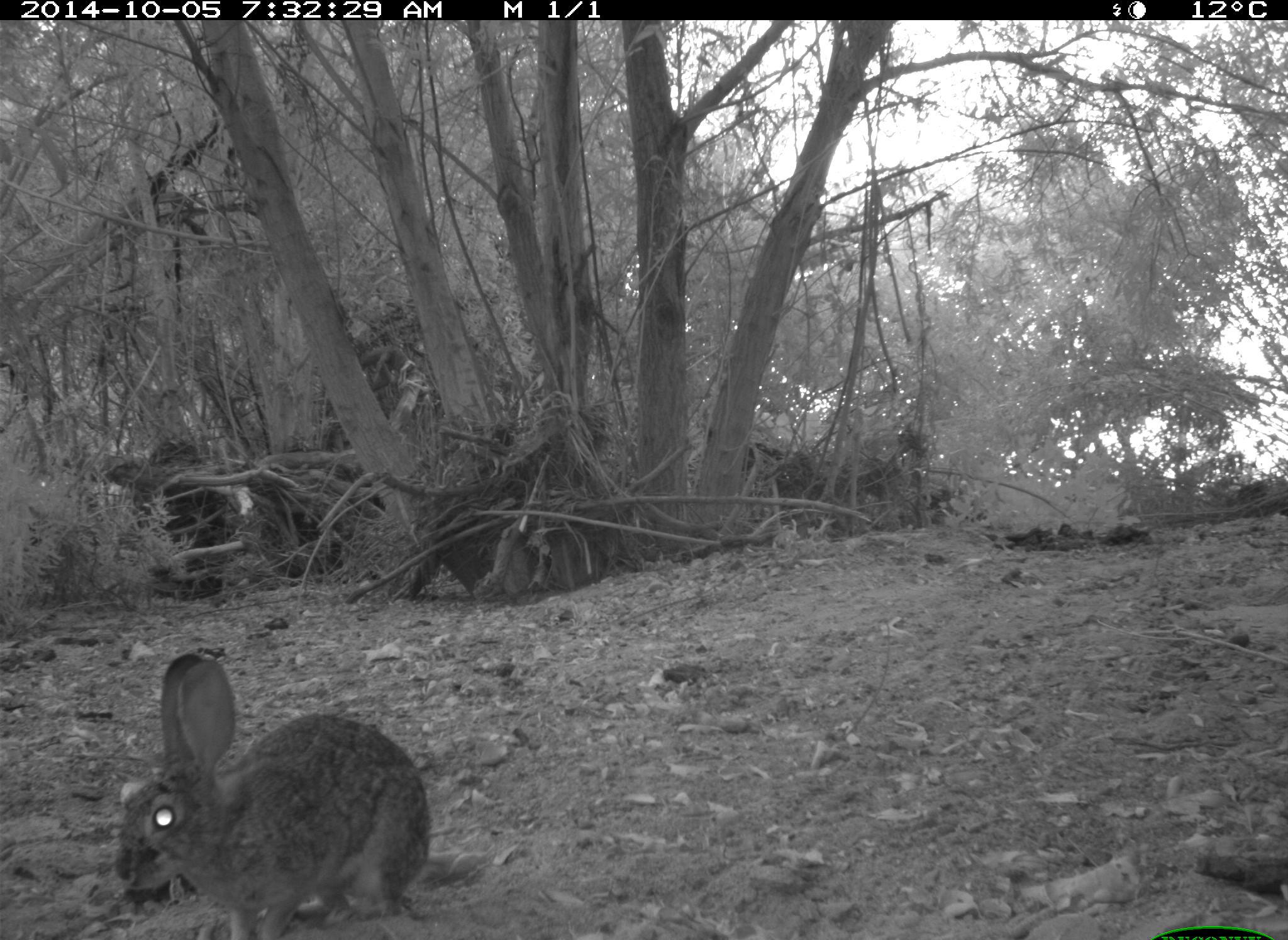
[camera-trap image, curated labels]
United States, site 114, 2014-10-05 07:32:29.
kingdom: Animalia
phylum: Chordata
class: Mammalia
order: Lagomorpha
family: Leporidae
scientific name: Leporidae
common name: rabbits and hares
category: rabbit